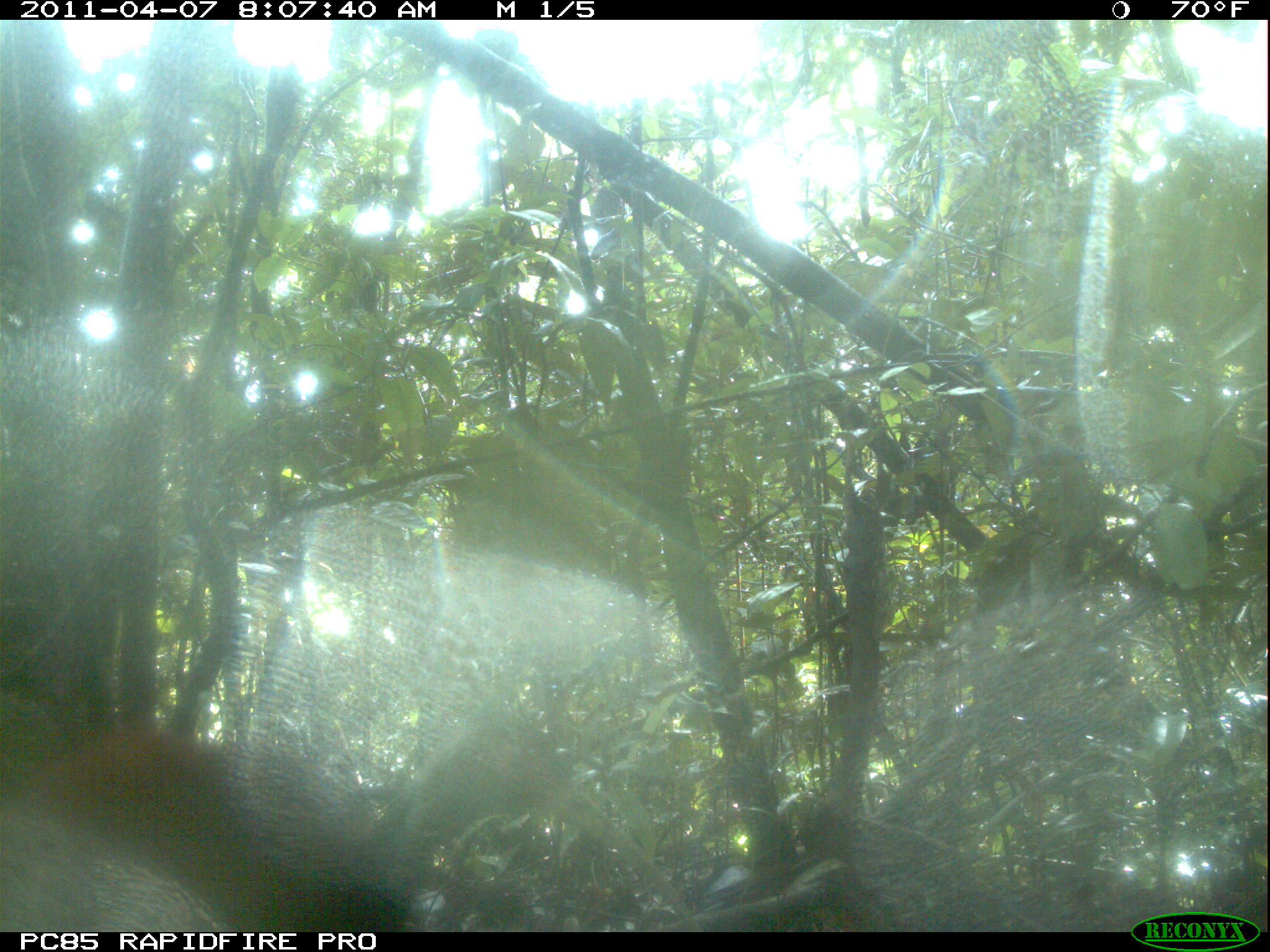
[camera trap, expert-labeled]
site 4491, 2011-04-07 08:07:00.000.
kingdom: Animalia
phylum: Chordata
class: Aves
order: Pelecaniformes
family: Threskiornithidae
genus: Lophotibis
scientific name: Lophotibis cristata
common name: madagascan ibis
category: lophotibis cristataa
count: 2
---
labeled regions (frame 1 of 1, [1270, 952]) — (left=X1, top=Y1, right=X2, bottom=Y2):
lophotibis cristataa: (left=0, top=711, right=700, bottom=931)